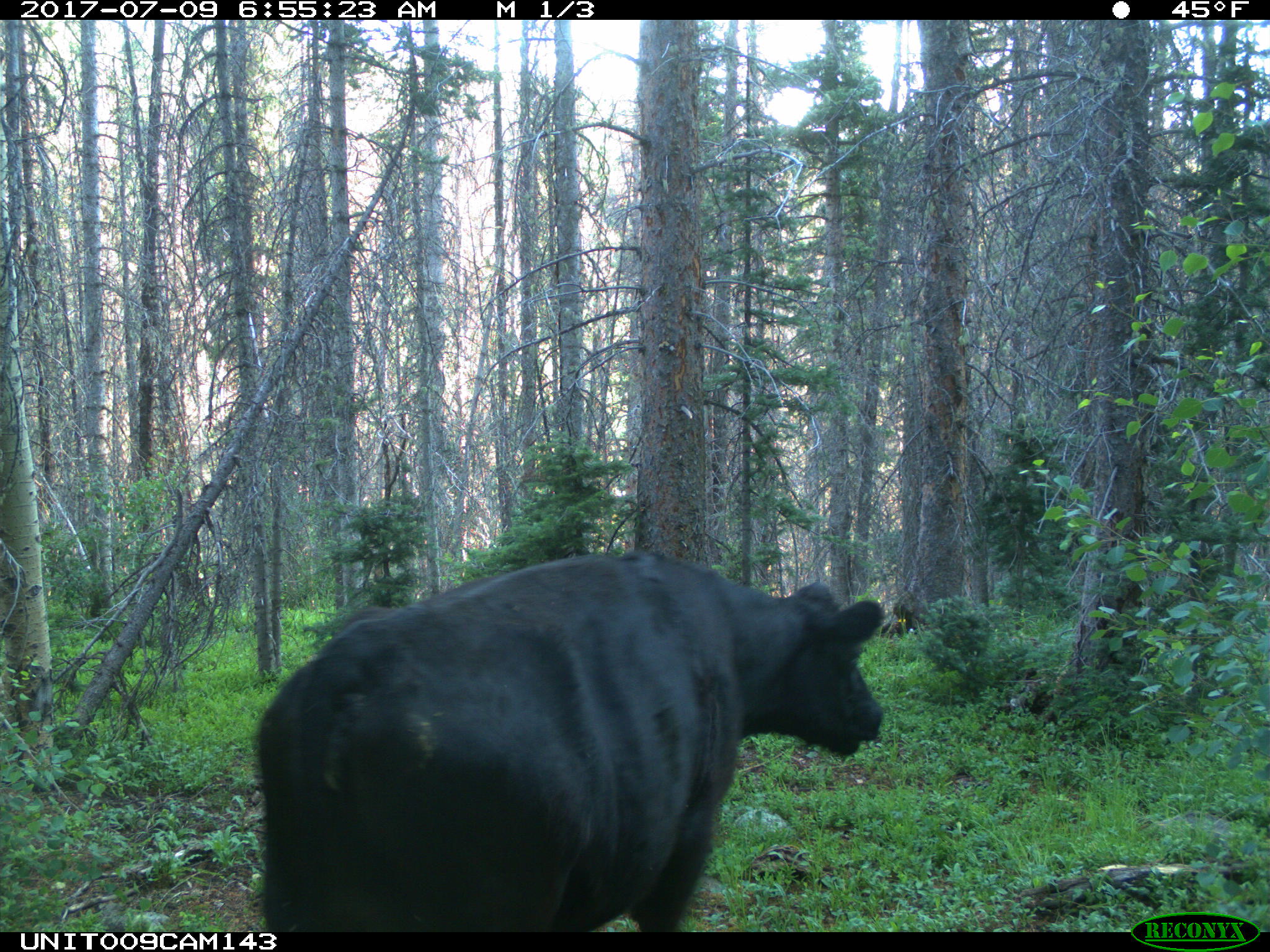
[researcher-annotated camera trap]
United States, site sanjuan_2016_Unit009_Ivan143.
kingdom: Animalia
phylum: Chordata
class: Mammalia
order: Artiodactyla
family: Bovidae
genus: Bos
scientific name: Bos taurus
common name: domestic cow